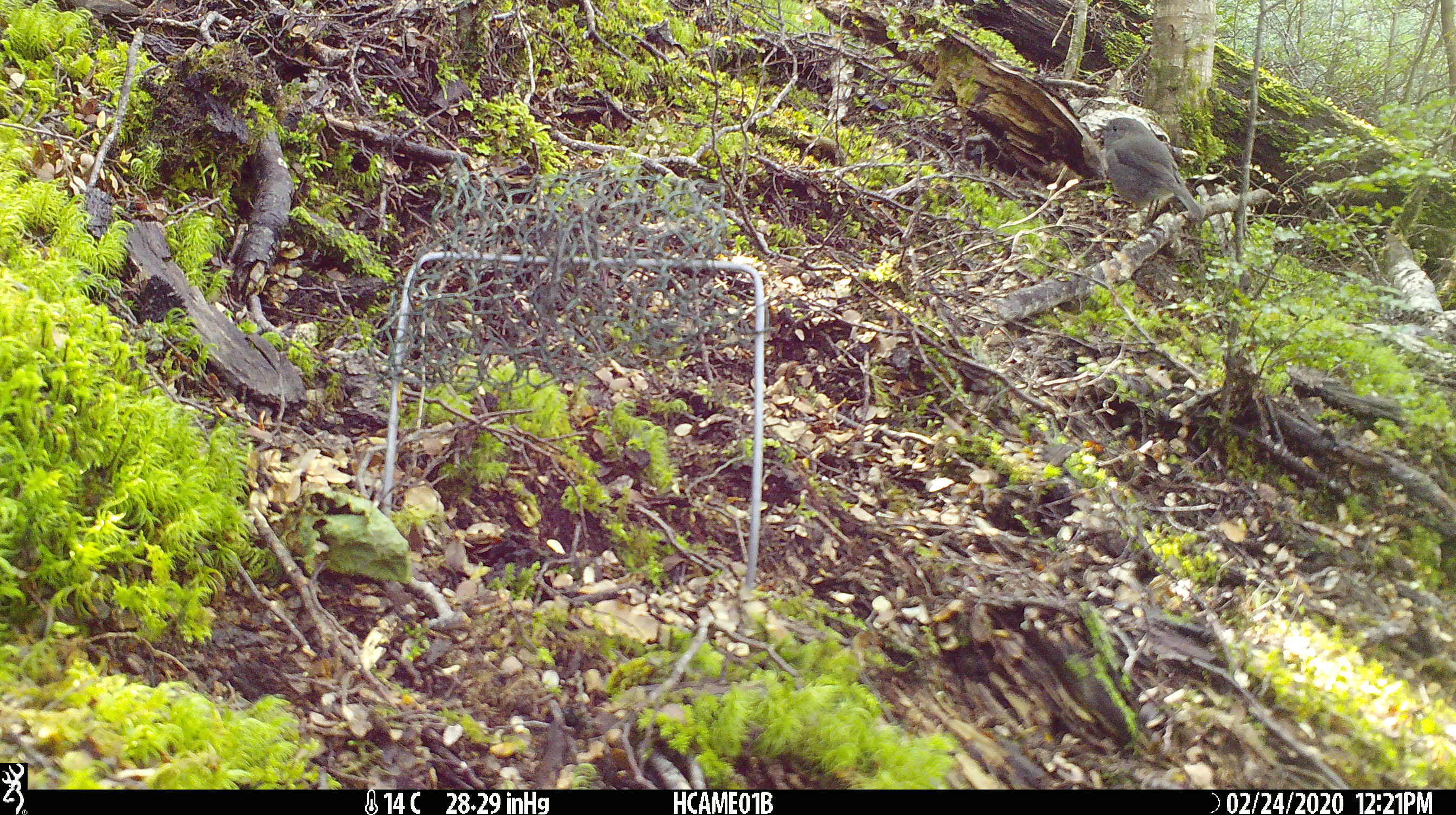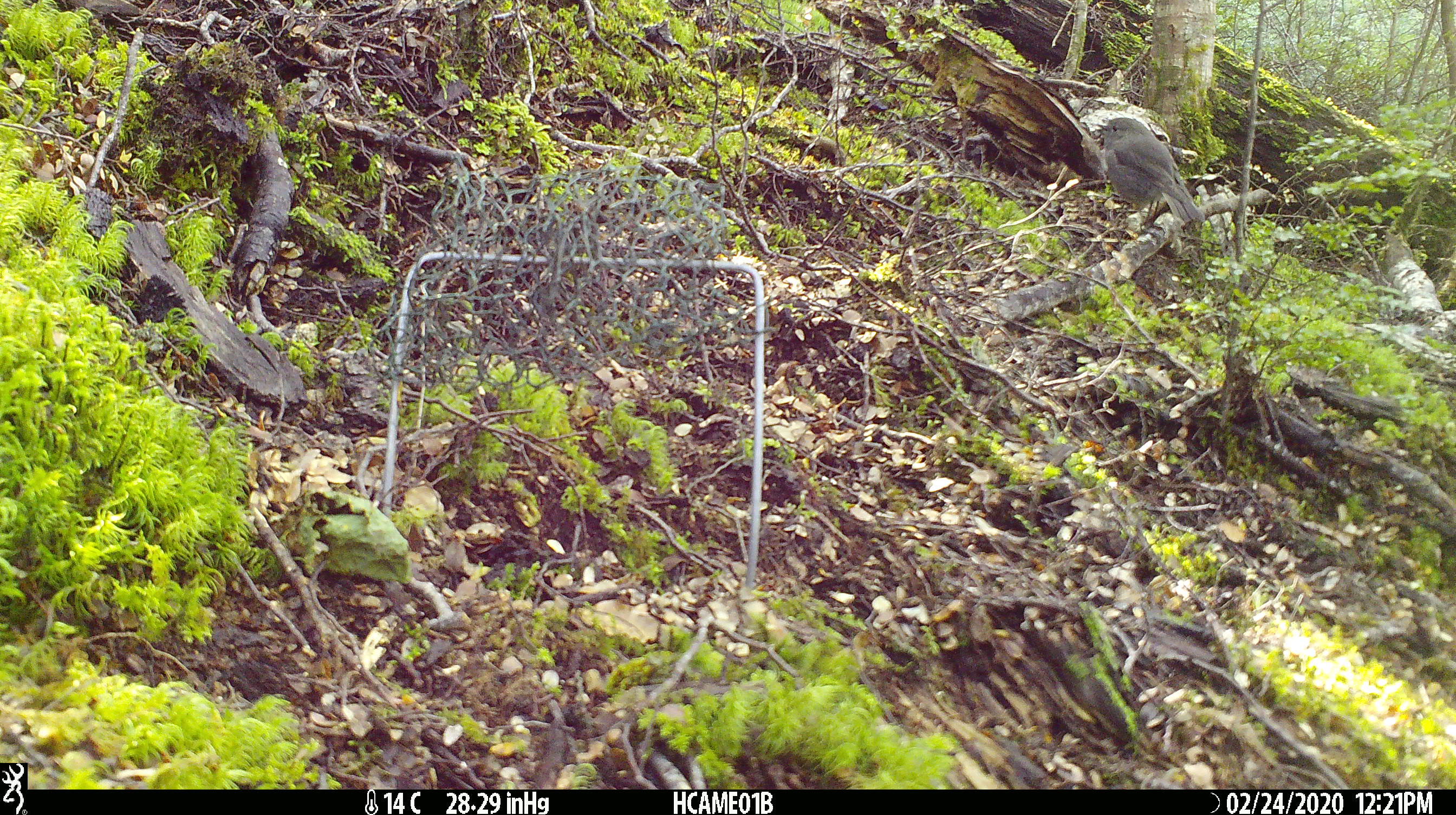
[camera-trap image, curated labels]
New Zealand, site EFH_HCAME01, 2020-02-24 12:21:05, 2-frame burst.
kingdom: Animalia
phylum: Chordata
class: Aves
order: Passeriformes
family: Petroicidae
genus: Petroica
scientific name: Petroica australis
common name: new zealand robin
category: robin